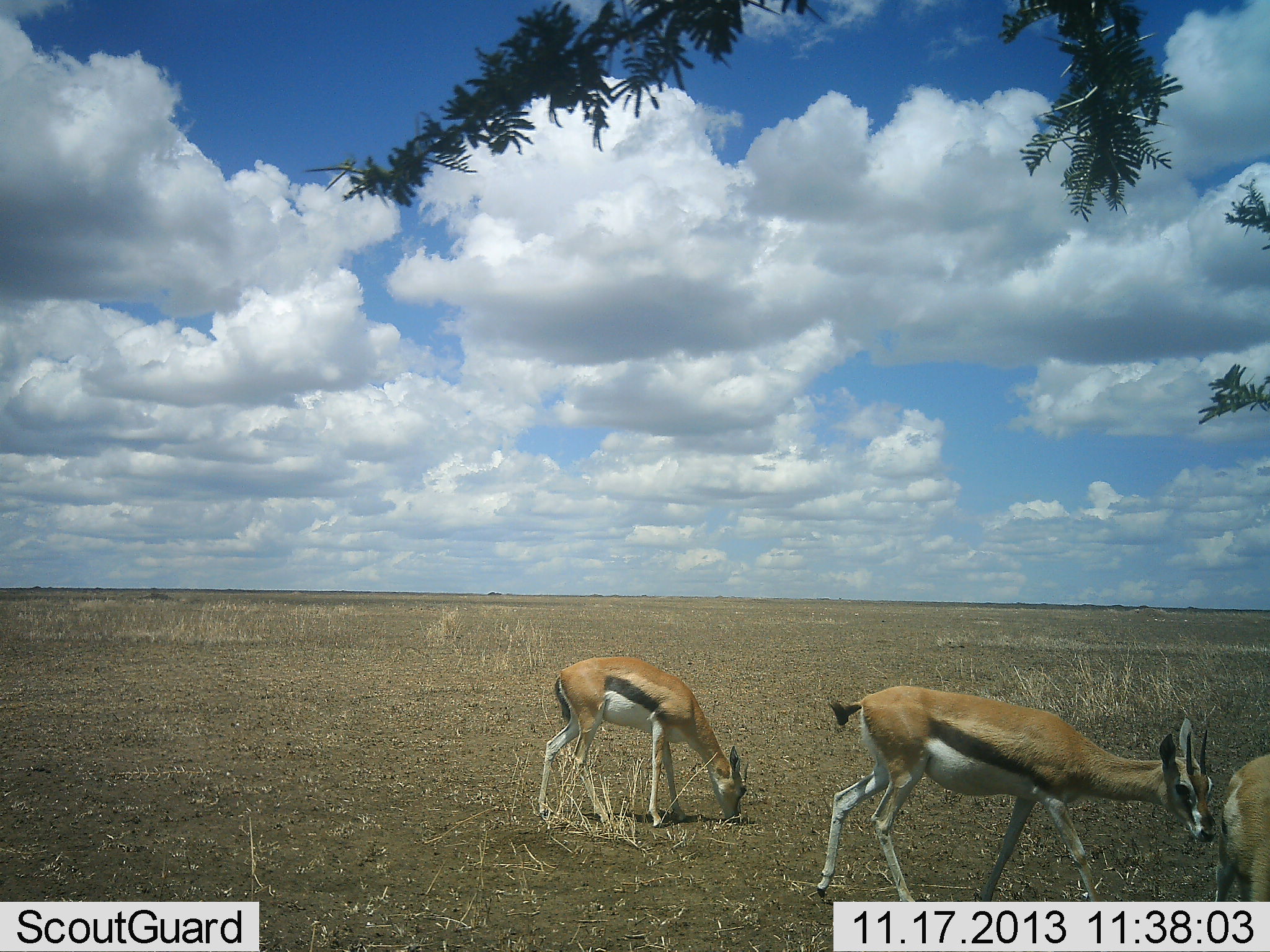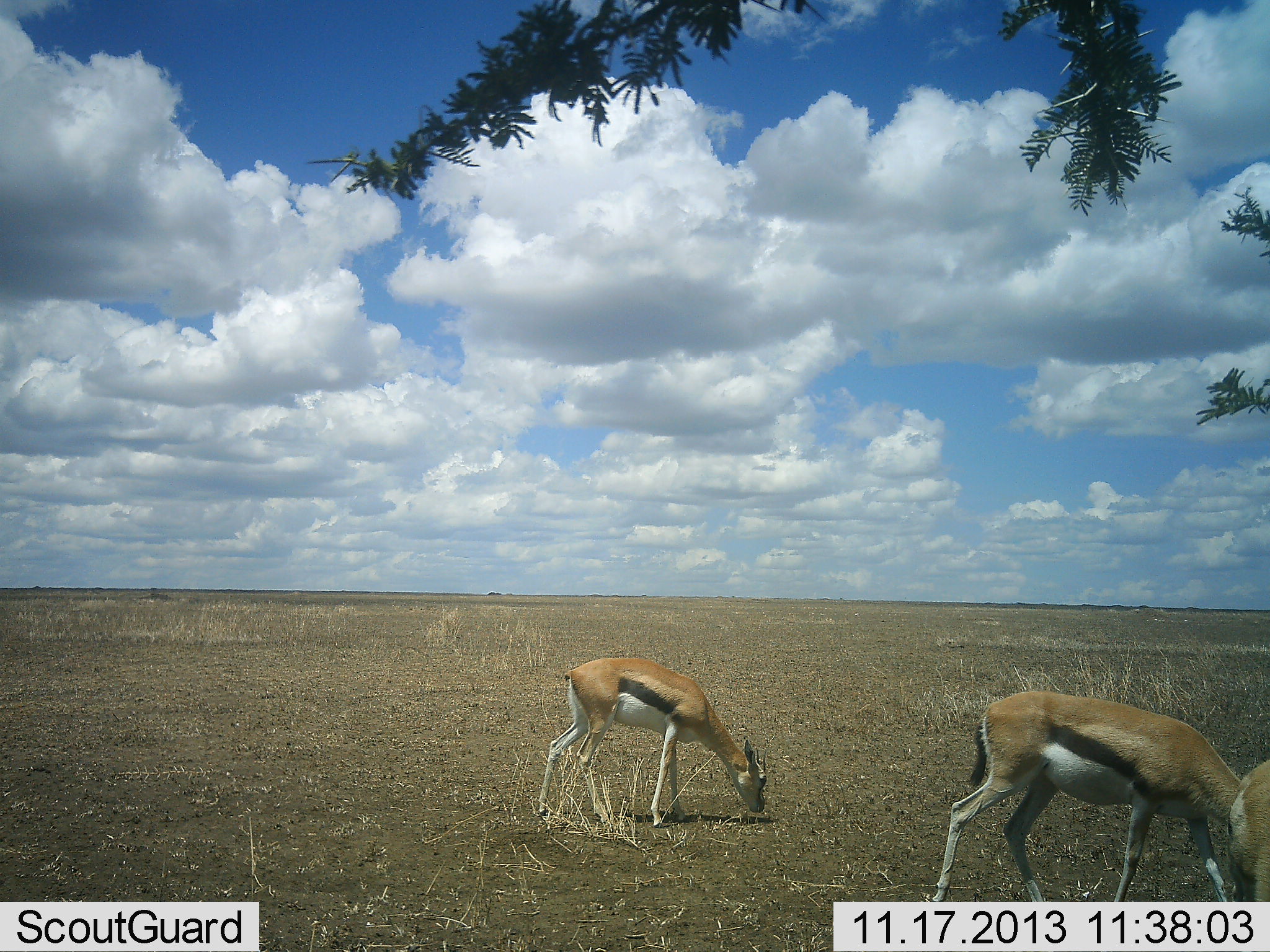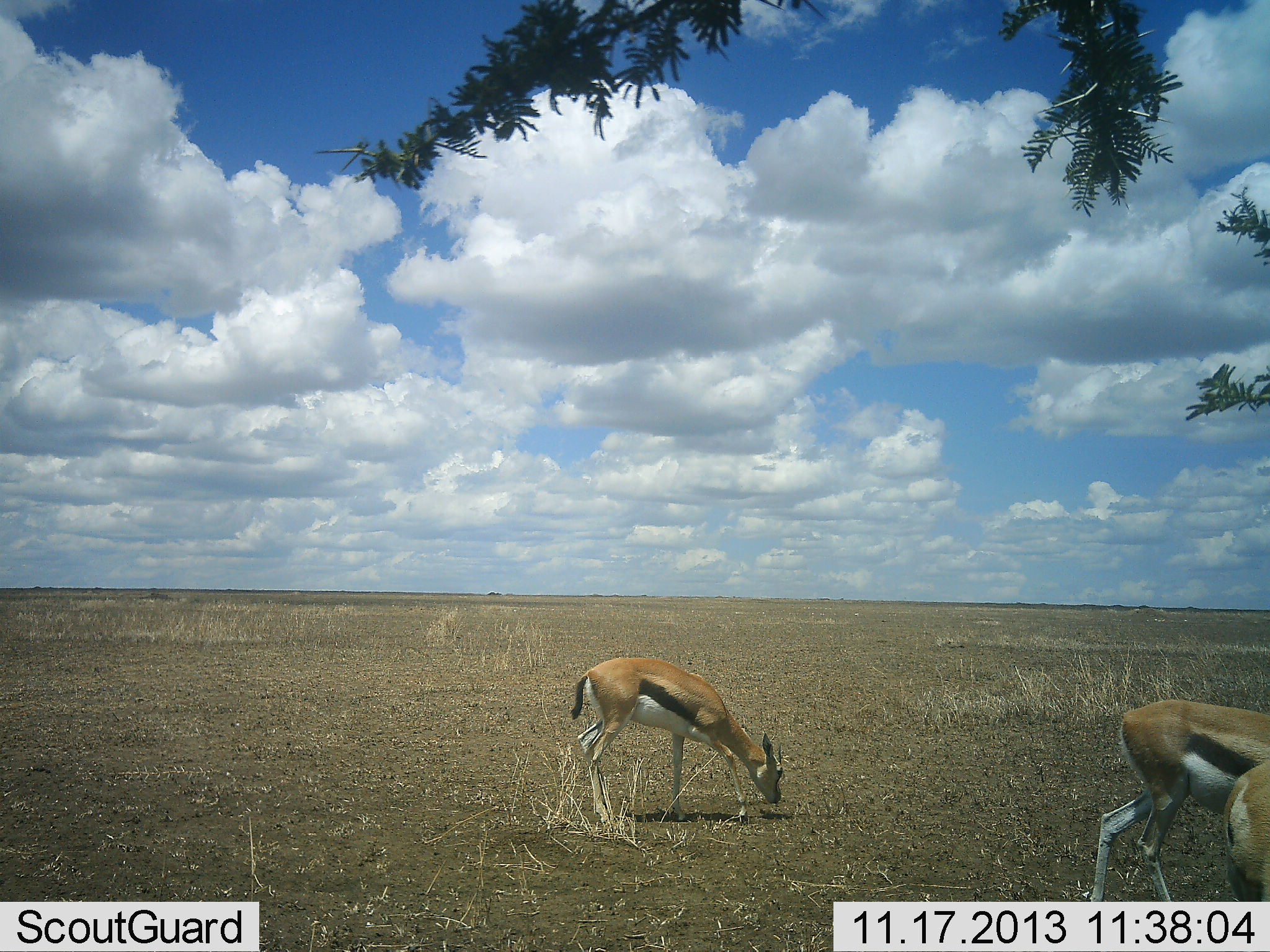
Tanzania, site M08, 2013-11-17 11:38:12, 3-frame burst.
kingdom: Animalia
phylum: Chordata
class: Mammalia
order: Artiodactyla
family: Bovidae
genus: Eudorcas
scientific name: Eudorcas thomsonii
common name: thomson's gazelle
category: gazellethomsons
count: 3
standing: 17%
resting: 0%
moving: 28%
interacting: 0%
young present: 0%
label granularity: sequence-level